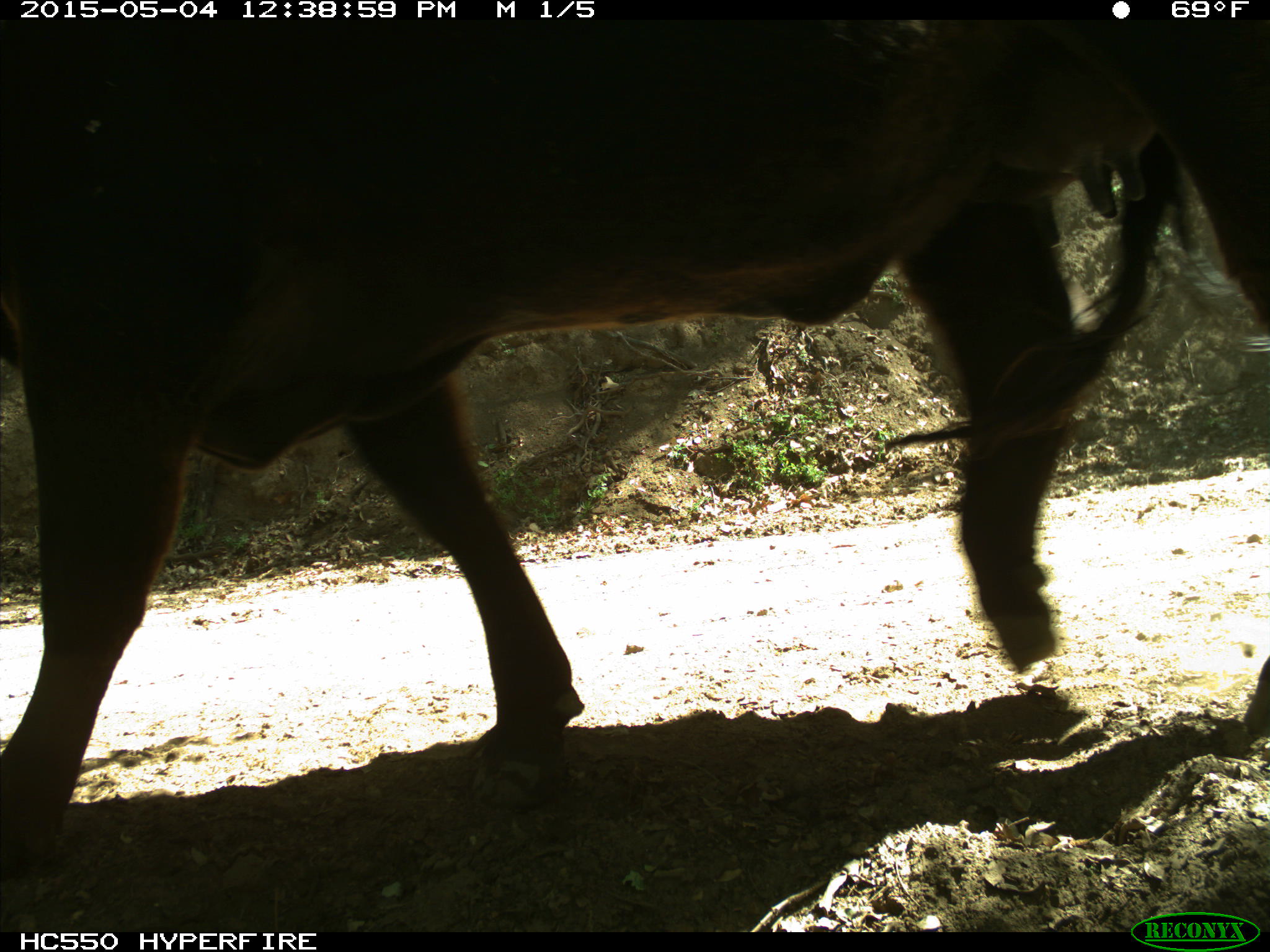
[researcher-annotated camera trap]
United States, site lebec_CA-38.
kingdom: Animalia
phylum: Chordata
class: Mammalia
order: Artiodactyla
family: Bovidae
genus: Bos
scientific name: Bos taurus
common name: domestic cow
Bos taurus (domestic cow).